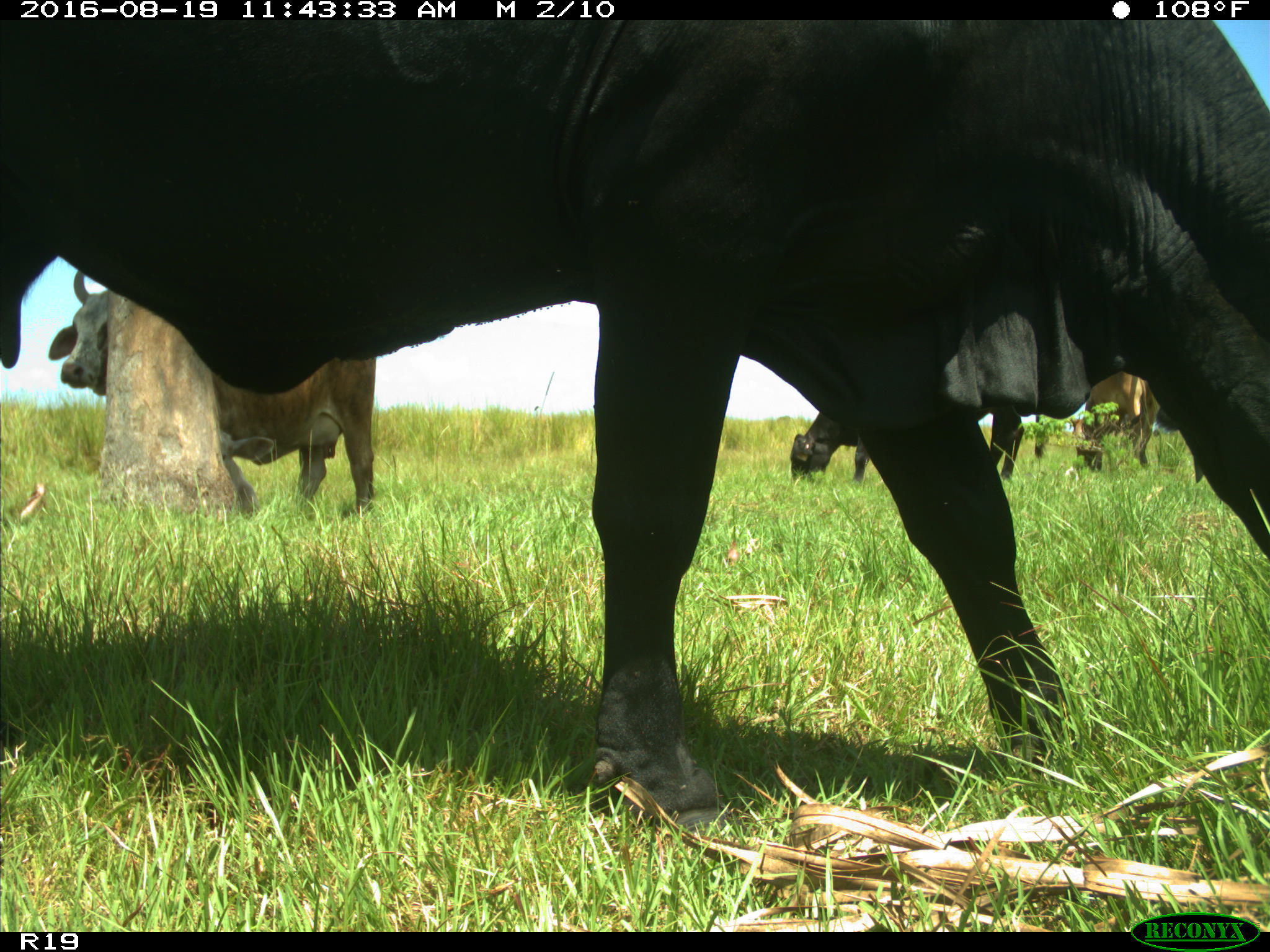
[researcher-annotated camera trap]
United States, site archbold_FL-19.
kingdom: Animalia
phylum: Chordata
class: Mammalia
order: Artiodactyla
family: Bovidae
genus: Bos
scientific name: Bos taurus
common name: domestic cow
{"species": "Bos taurus (domestic cow)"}